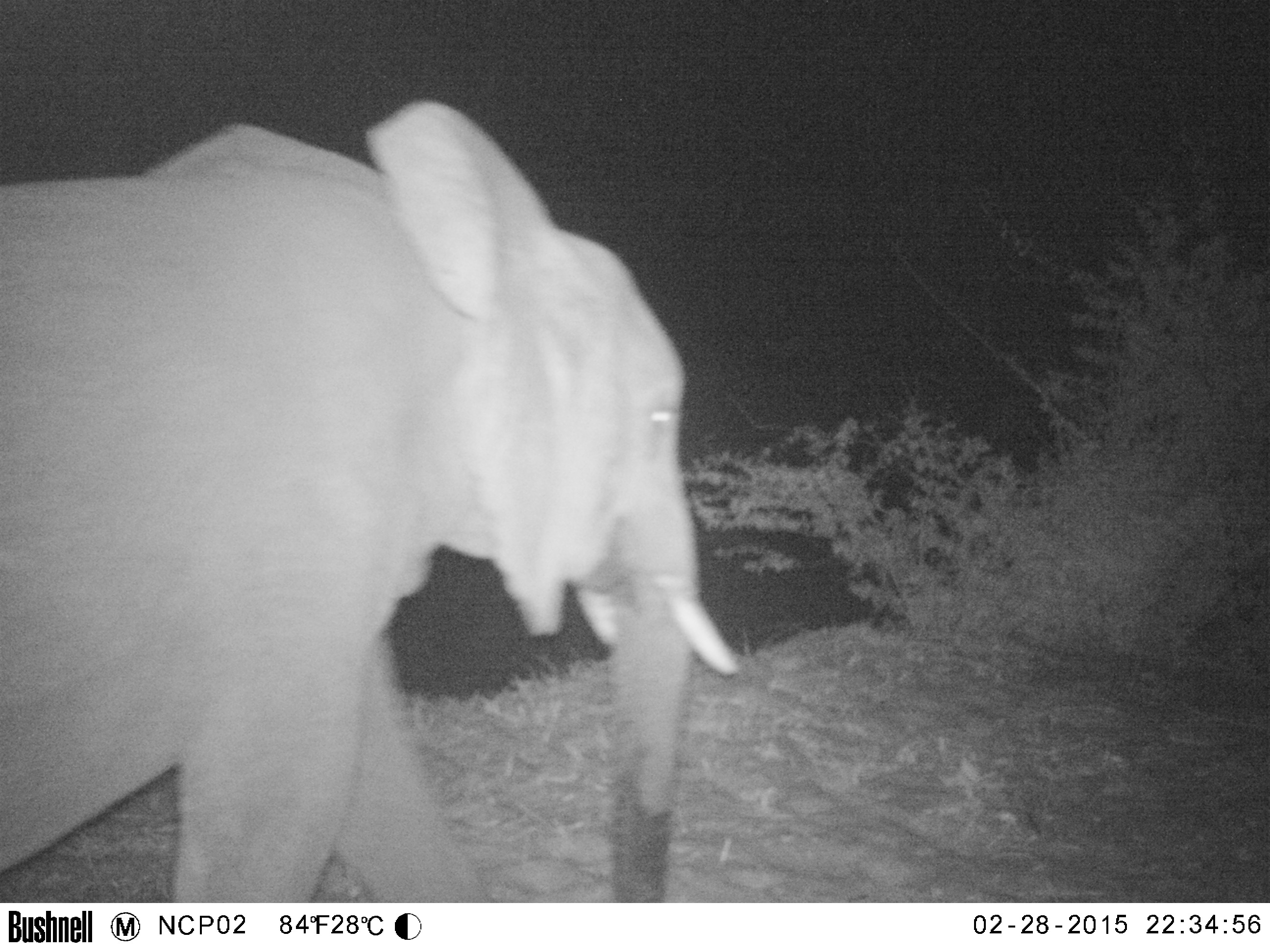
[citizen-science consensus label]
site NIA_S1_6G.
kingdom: Animalia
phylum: Chordata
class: Mammalia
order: Proboscidea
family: Elephantidae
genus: Loxodonta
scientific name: Loxodonta africana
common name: african bush elephant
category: elephant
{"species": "elephant (african bush elephant) (Loxodonta africana)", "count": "1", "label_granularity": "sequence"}